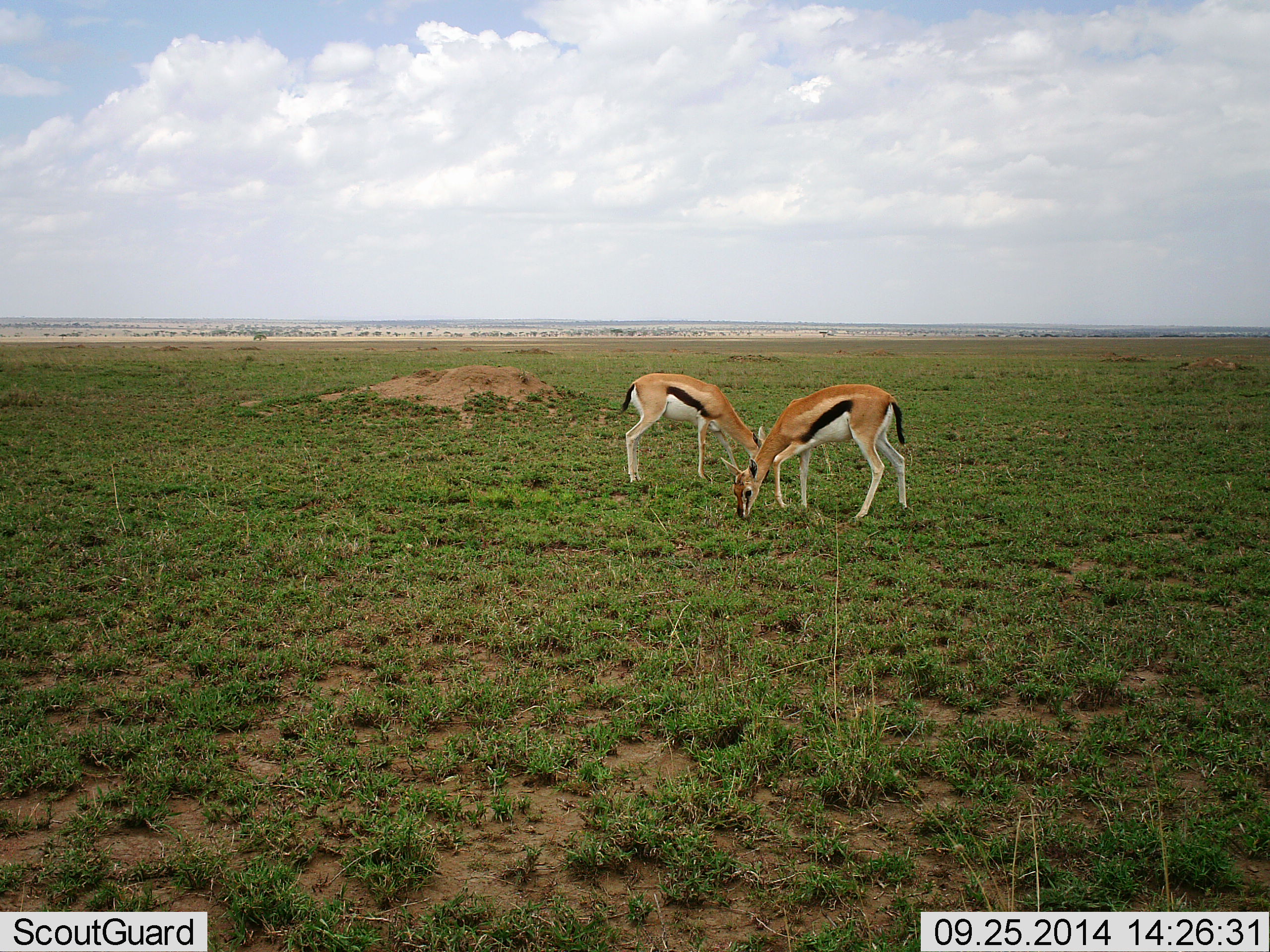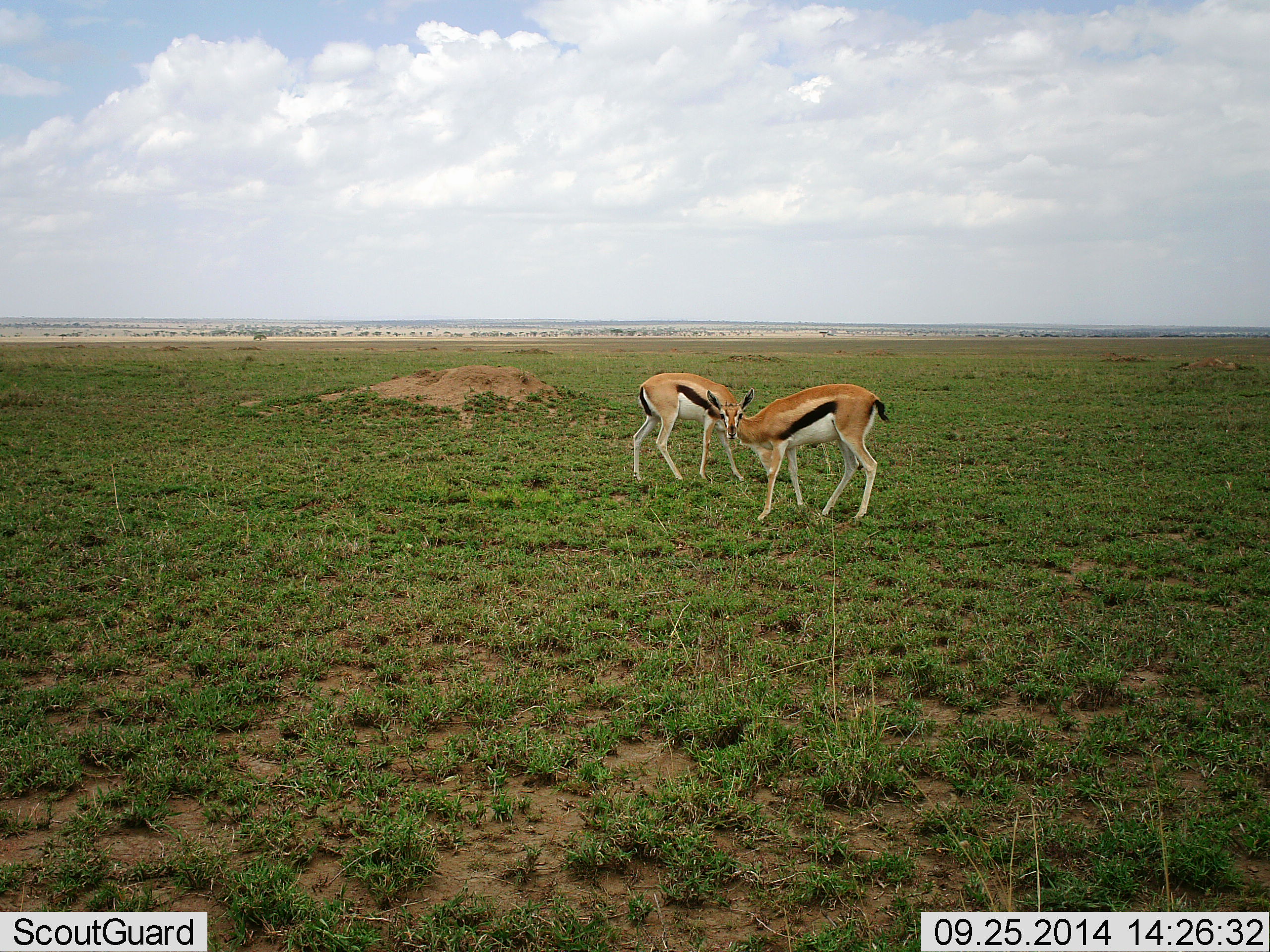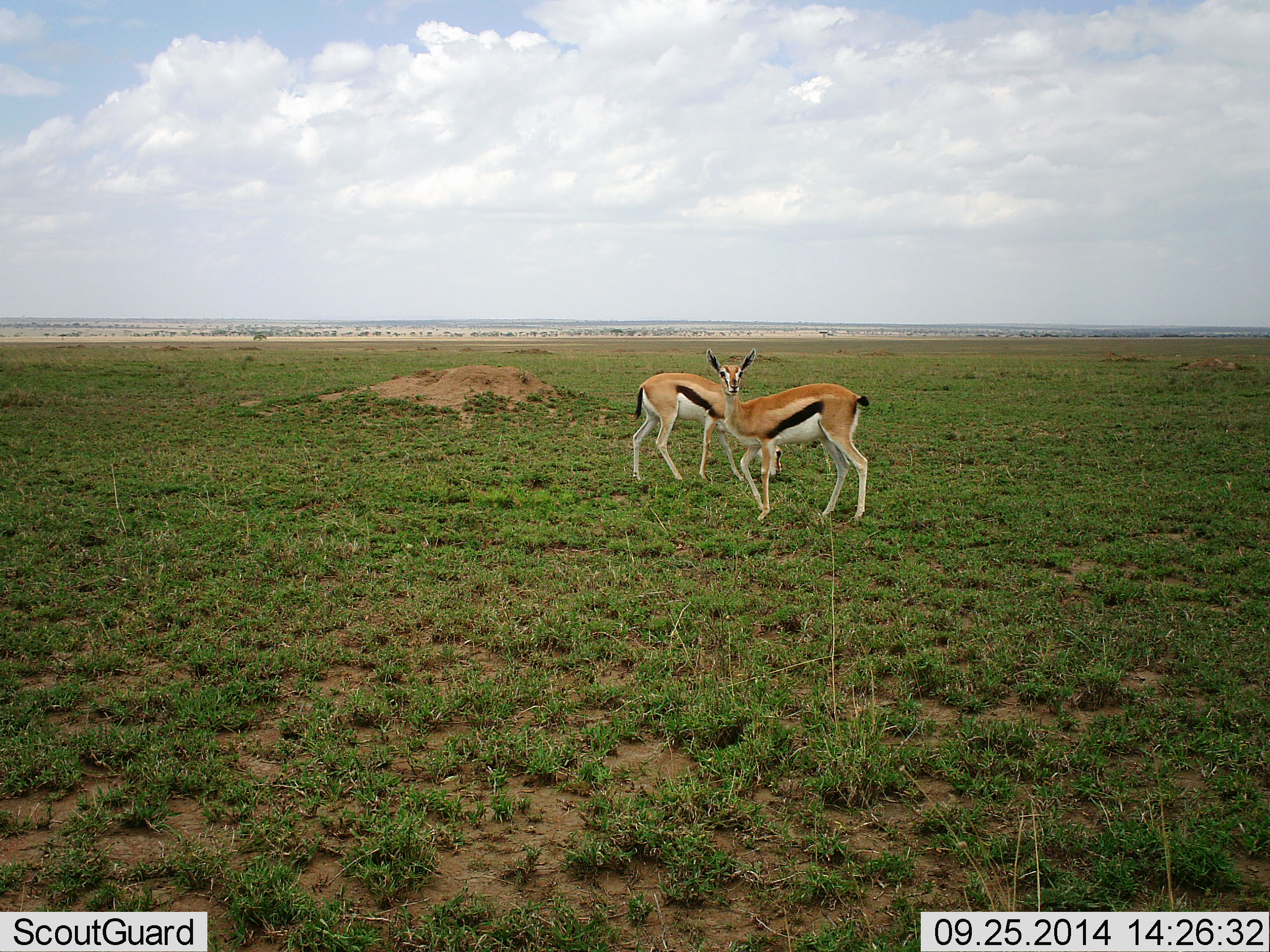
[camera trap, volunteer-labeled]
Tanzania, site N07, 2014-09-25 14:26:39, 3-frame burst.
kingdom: Animalia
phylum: Chordata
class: Mammalia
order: Artiodactyla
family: Bovidae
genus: Eudorcas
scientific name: Eudorcas thomsonii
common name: thomson's gazelle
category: gazellethomsons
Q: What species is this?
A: Gazellethomsons (thomson's gazelle) (Eudorcas thomsonii).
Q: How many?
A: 2.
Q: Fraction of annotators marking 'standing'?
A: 60%.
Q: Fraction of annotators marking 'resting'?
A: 0%.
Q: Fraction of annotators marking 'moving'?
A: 20%.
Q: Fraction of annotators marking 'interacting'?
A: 0%.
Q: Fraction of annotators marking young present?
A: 0%.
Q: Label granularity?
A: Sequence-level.